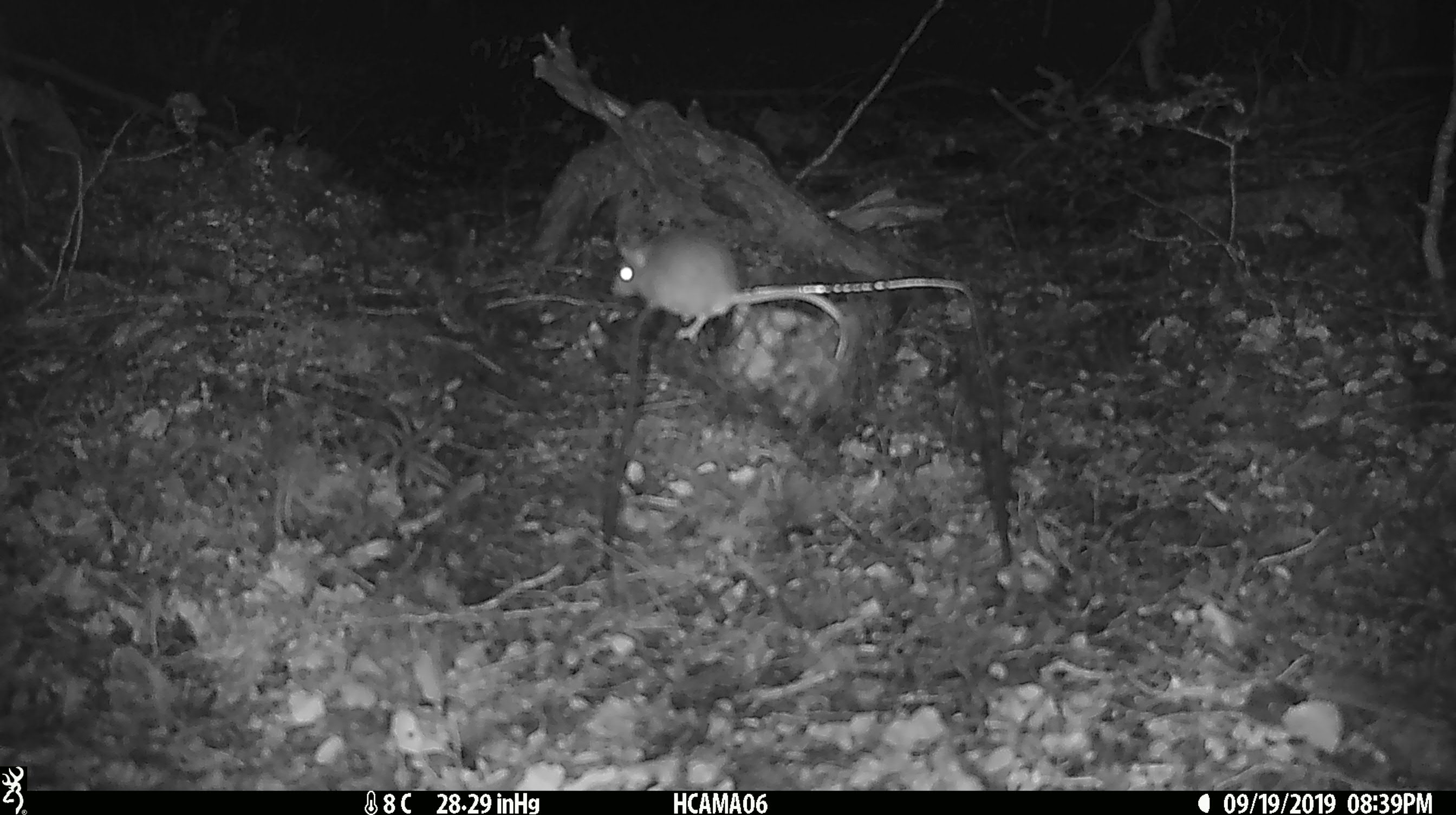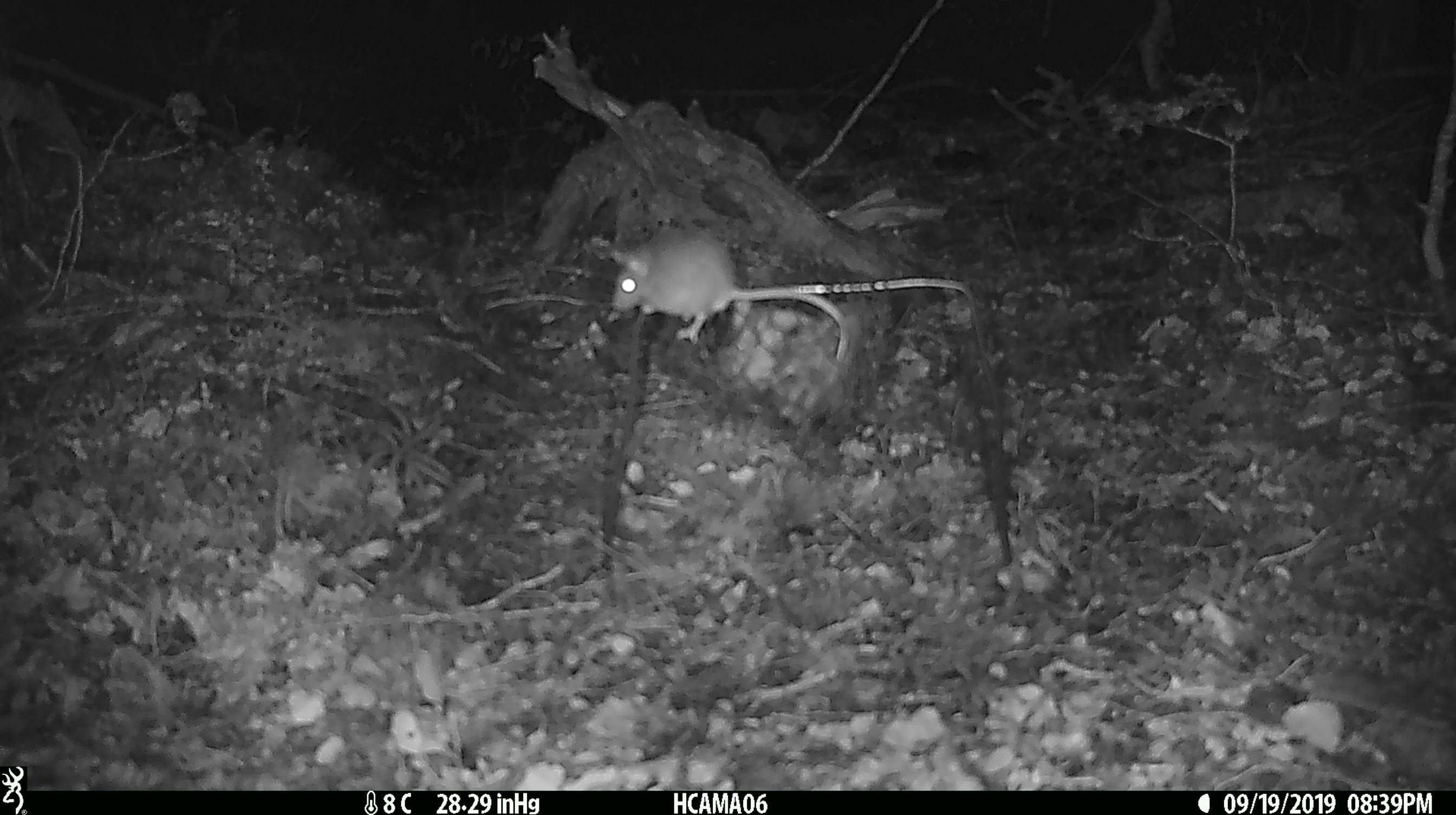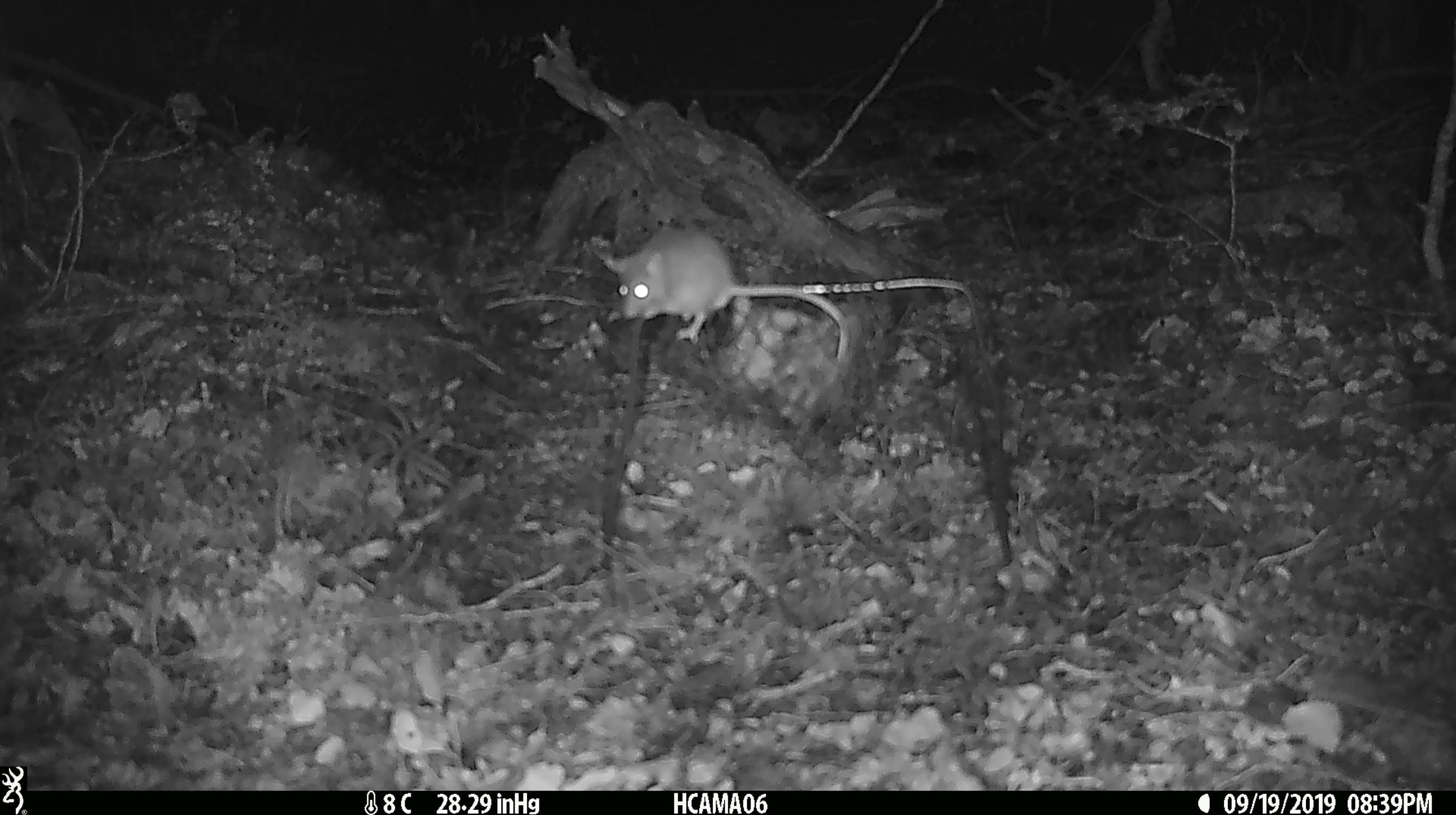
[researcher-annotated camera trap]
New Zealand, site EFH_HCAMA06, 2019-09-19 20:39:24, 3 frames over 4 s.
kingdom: Animalia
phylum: Chordata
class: Mammalia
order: Rodentia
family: Muridae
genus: Mus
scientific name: Mus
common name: mouse